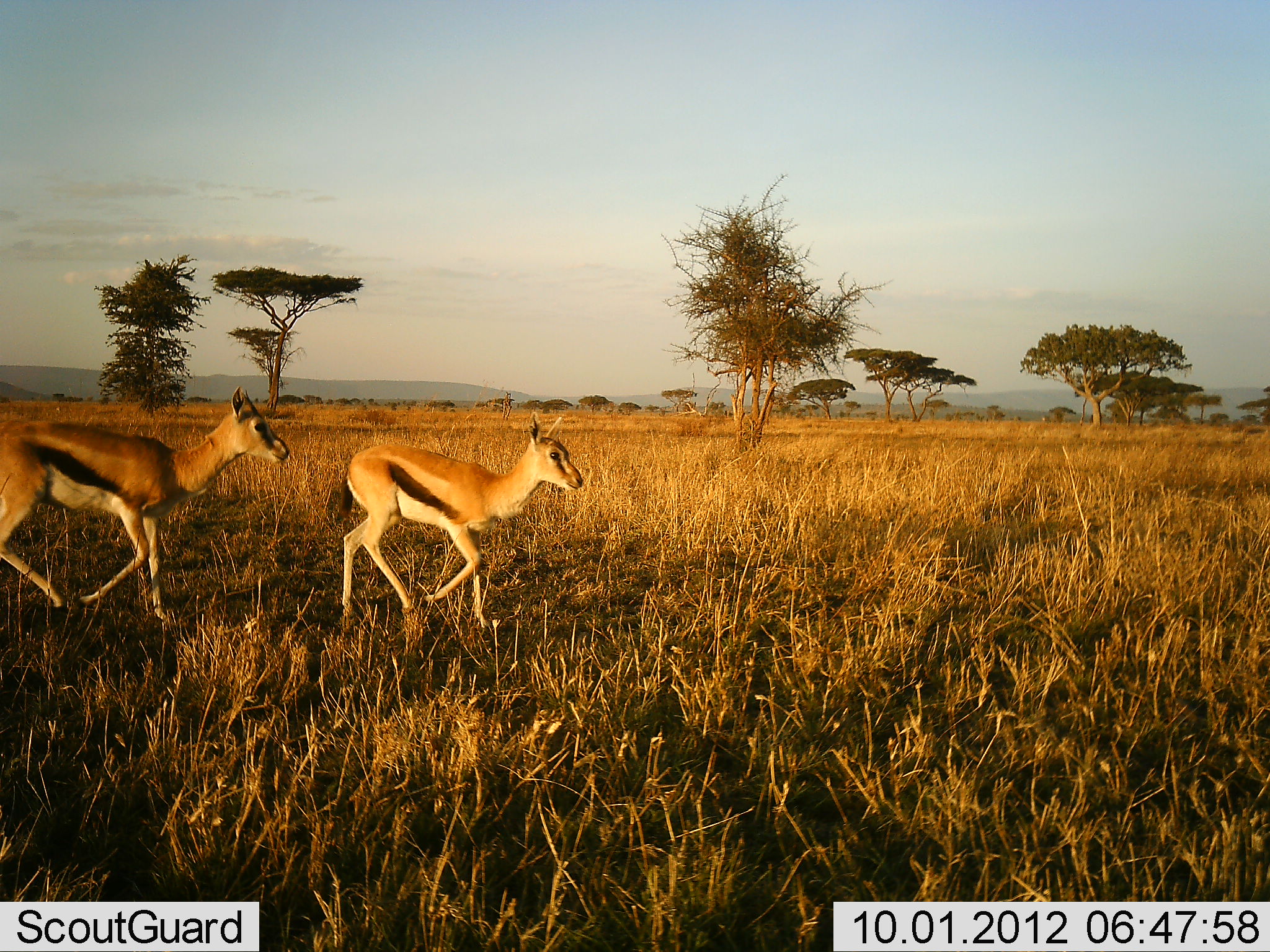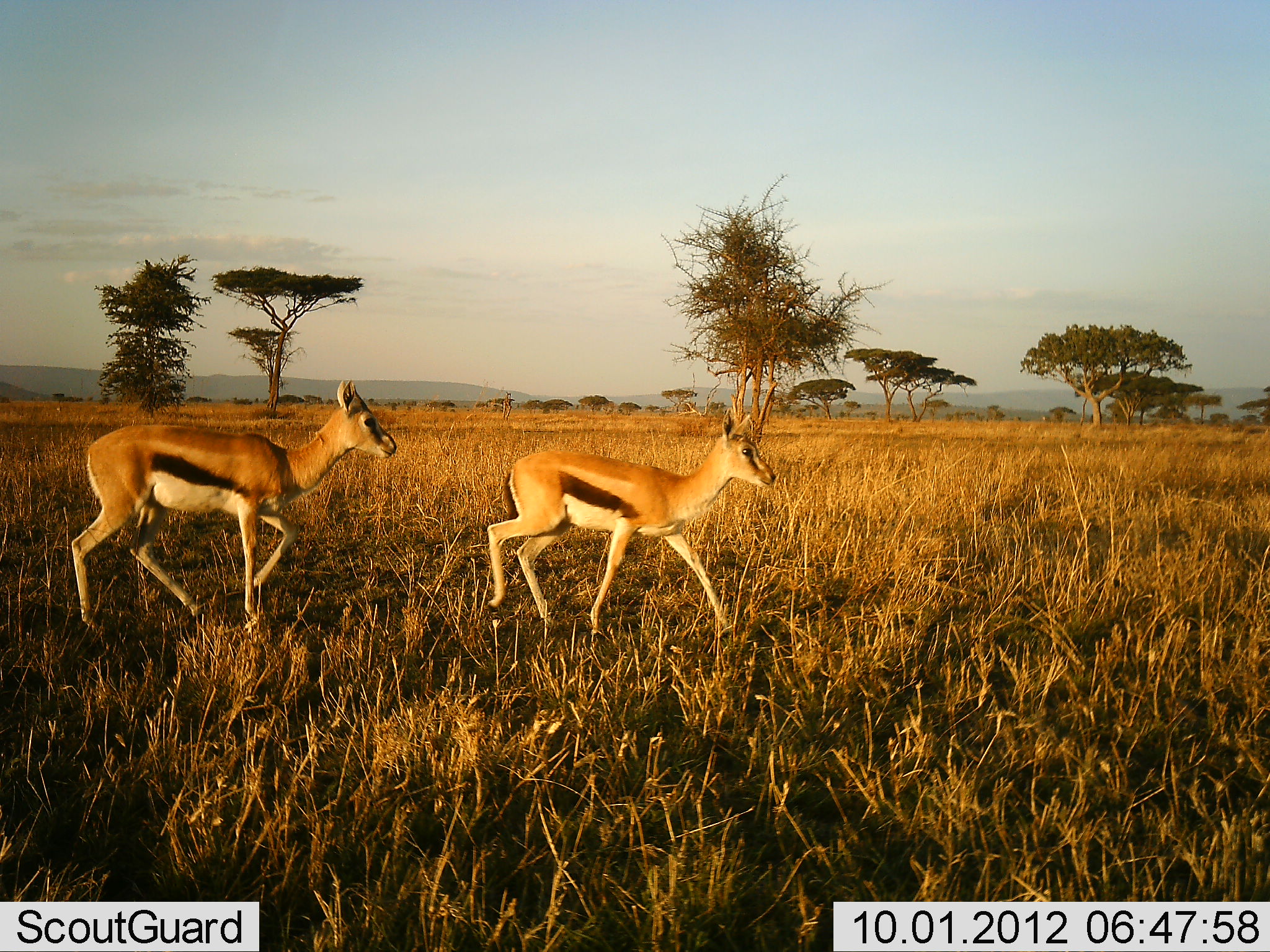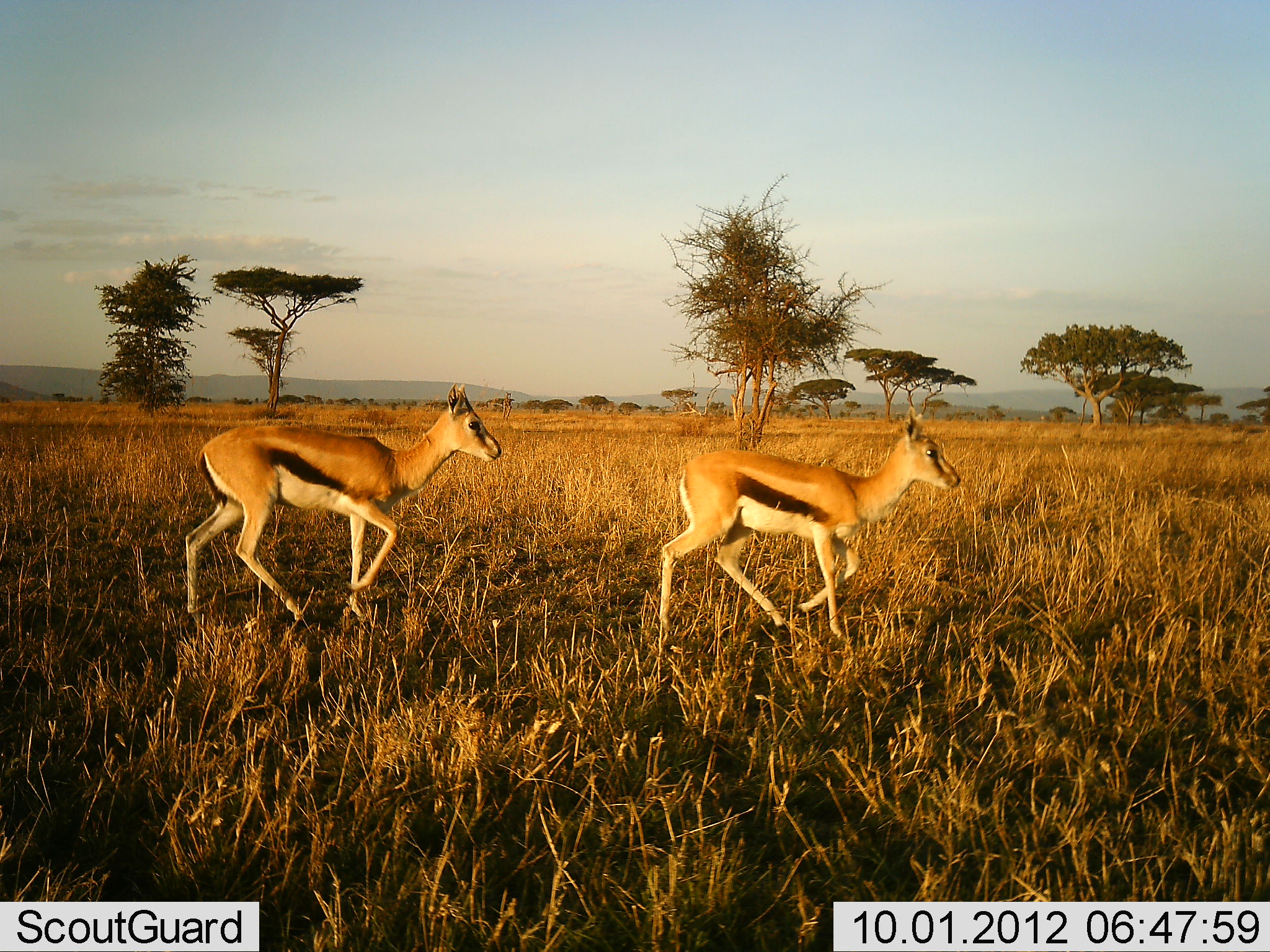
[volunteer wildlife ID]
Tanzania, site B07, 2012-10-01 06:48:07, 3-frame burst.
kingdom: Animalia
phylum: Chordata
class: Mammalia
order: Artiodactyla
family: Bovidae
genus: Eudorcas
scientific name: Eudorcas thomsonii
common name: thomson's gazelle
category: gazellethomsons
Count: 2.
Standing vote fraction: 0%.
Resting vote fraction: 0%.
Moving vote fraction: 100%.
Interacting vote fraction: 0%.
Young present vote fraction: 0%.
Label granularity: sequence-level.